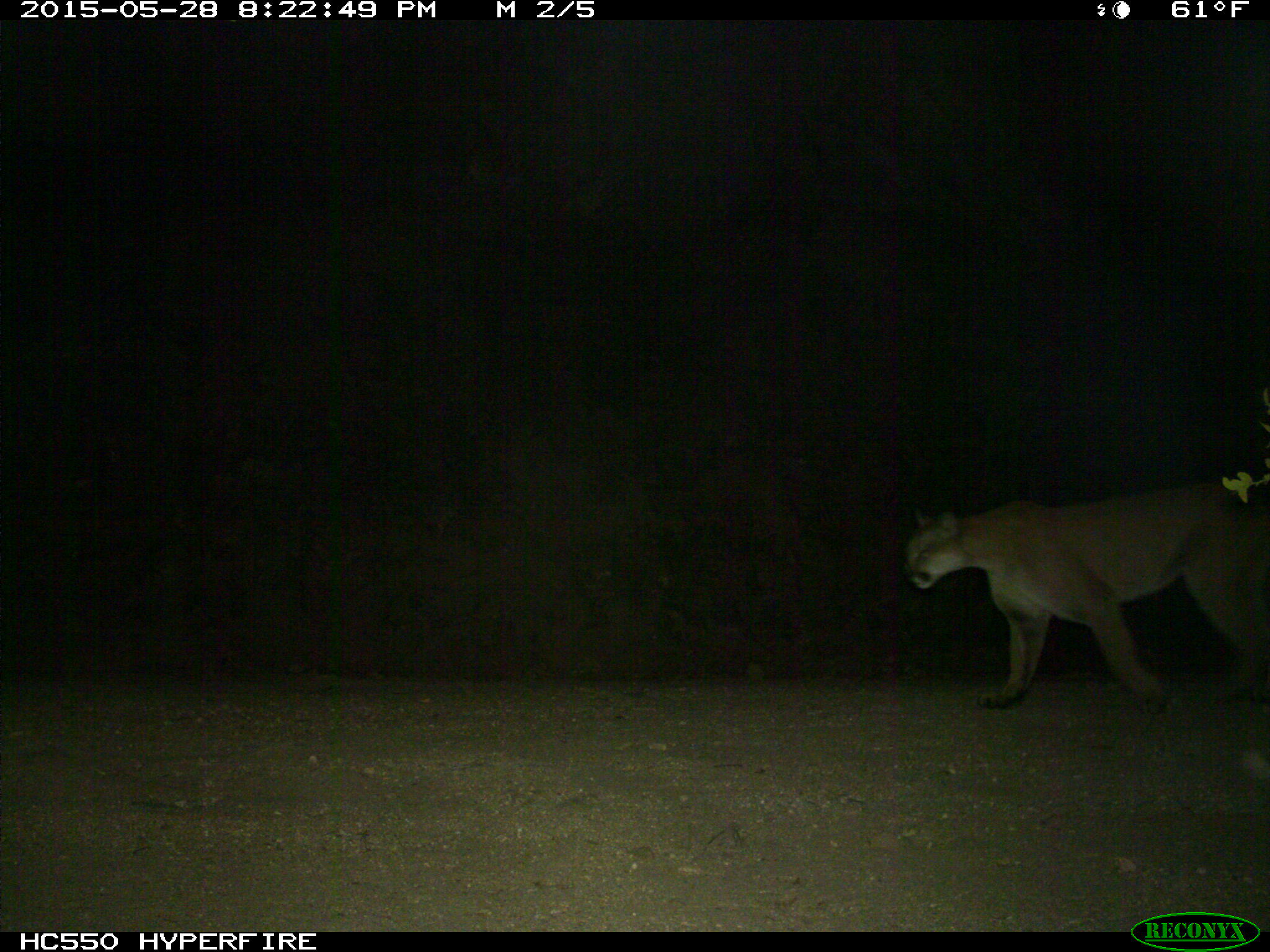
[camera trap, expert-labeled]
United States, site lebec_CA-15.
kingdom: Animalia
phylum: Chordata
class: Mammalia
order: Carnivora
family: Felidae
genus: Puma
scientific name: Puma concolor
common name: mountain lion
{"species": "Puma concolor (mountain lion)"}